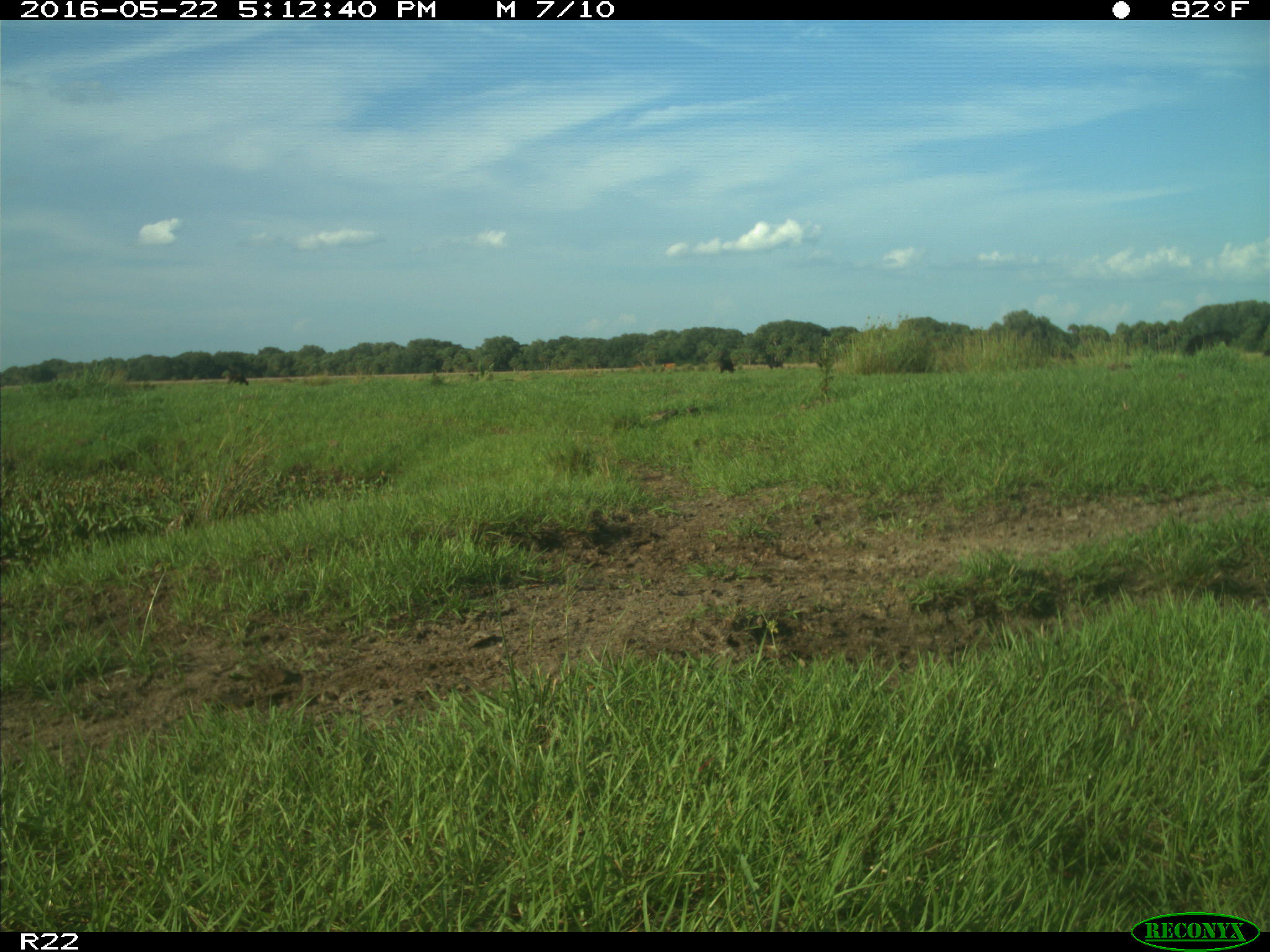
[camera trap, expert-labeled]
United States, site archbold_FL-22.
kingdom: Animalia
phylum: Chordata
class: Mammalia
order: Artiodactyla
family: Bovidae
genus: Bos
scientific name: Bos taurus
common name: domestic cow